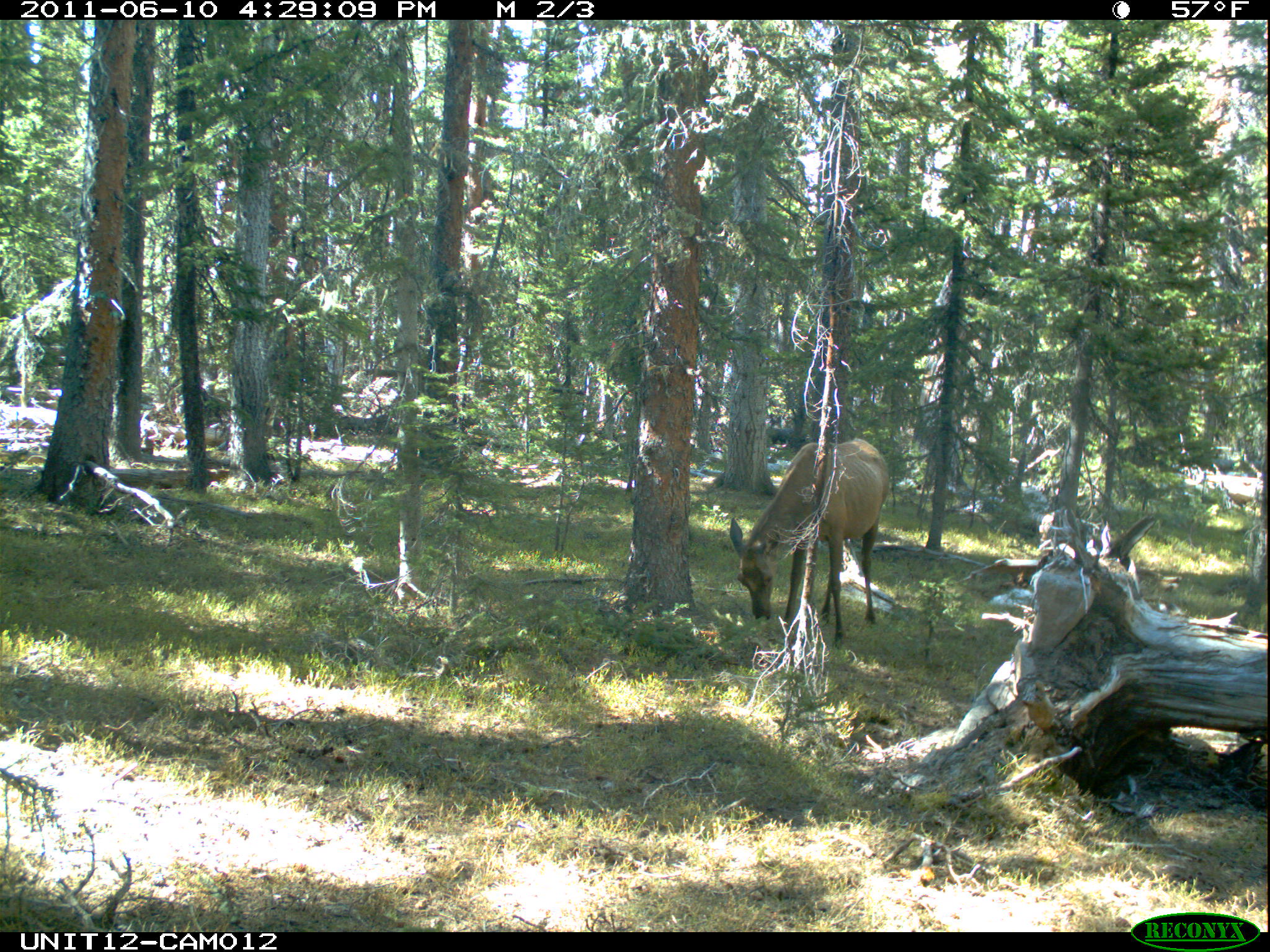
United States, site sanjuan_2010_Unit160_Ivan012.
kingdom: Animalia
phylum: Chordata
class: Mammalia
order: Artiodactyla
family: Cervidae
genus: Cervus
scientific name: Cervus elaphus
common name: red deer